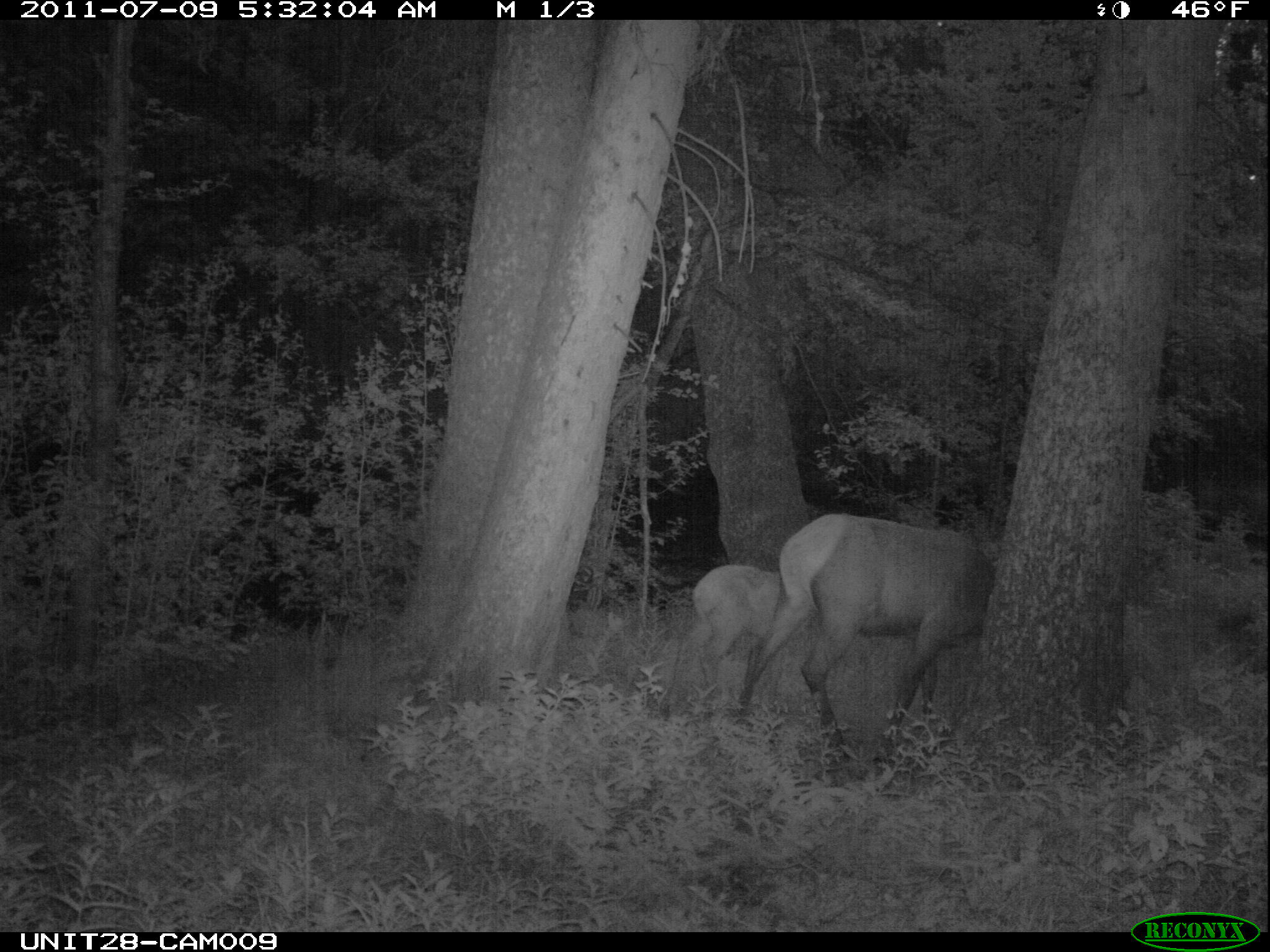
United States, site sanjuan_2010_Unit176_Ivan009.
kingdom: Animalia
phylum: Chordata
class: Mammalia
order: Artiodactyla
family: Cervidae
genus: Cervus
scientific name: Cervus elaphus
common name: red deer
Cervus elaphus (red deer).